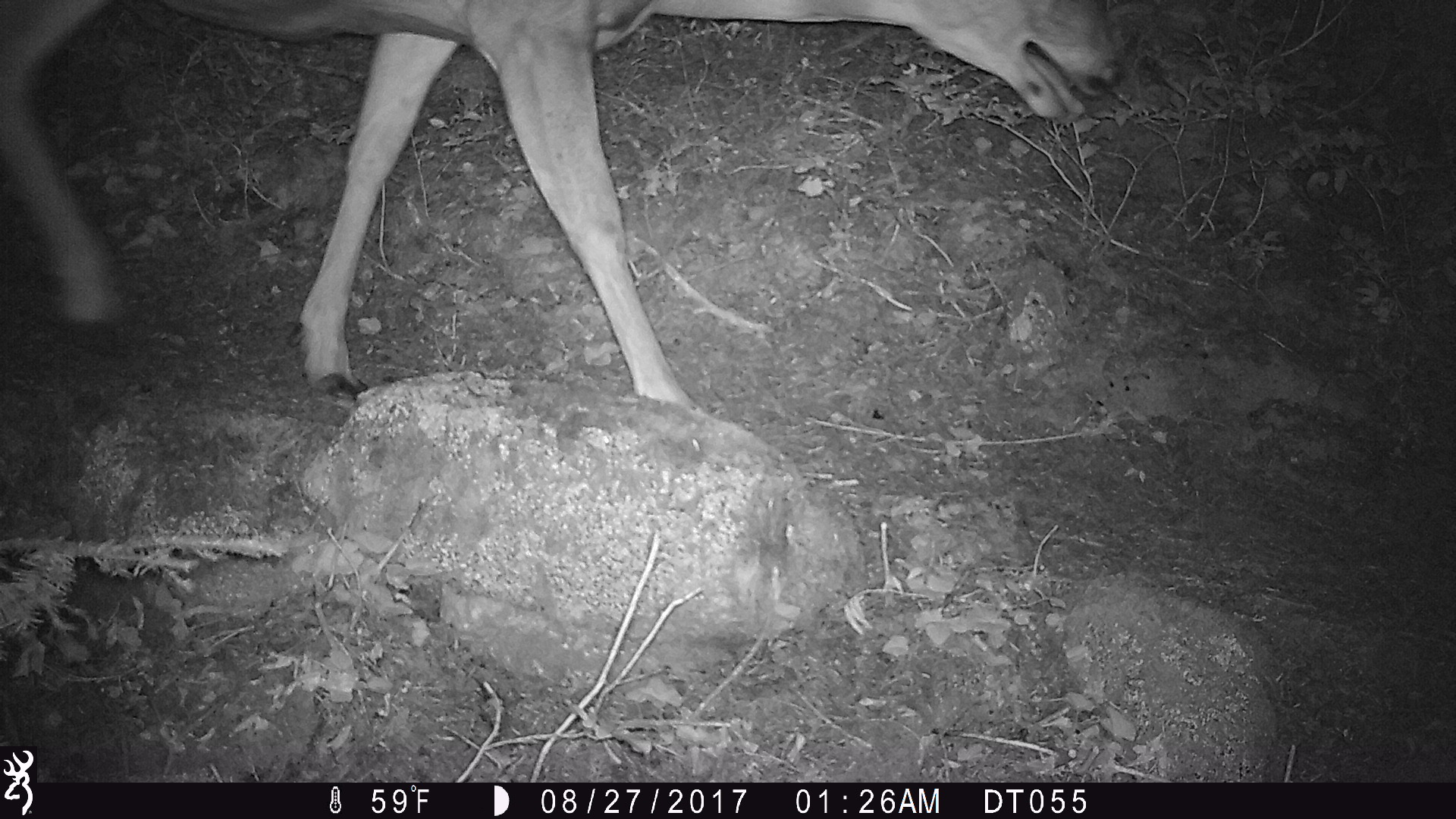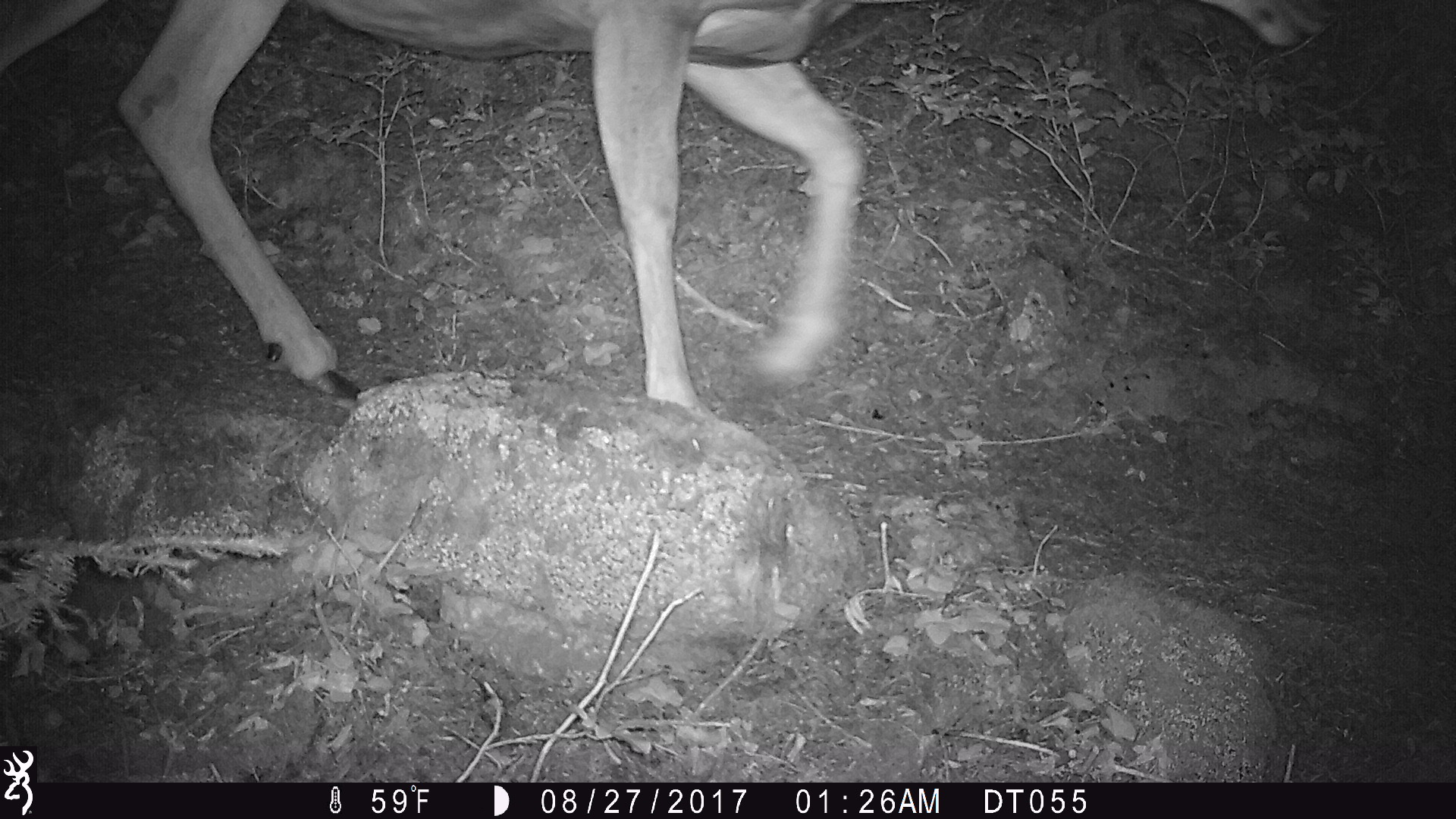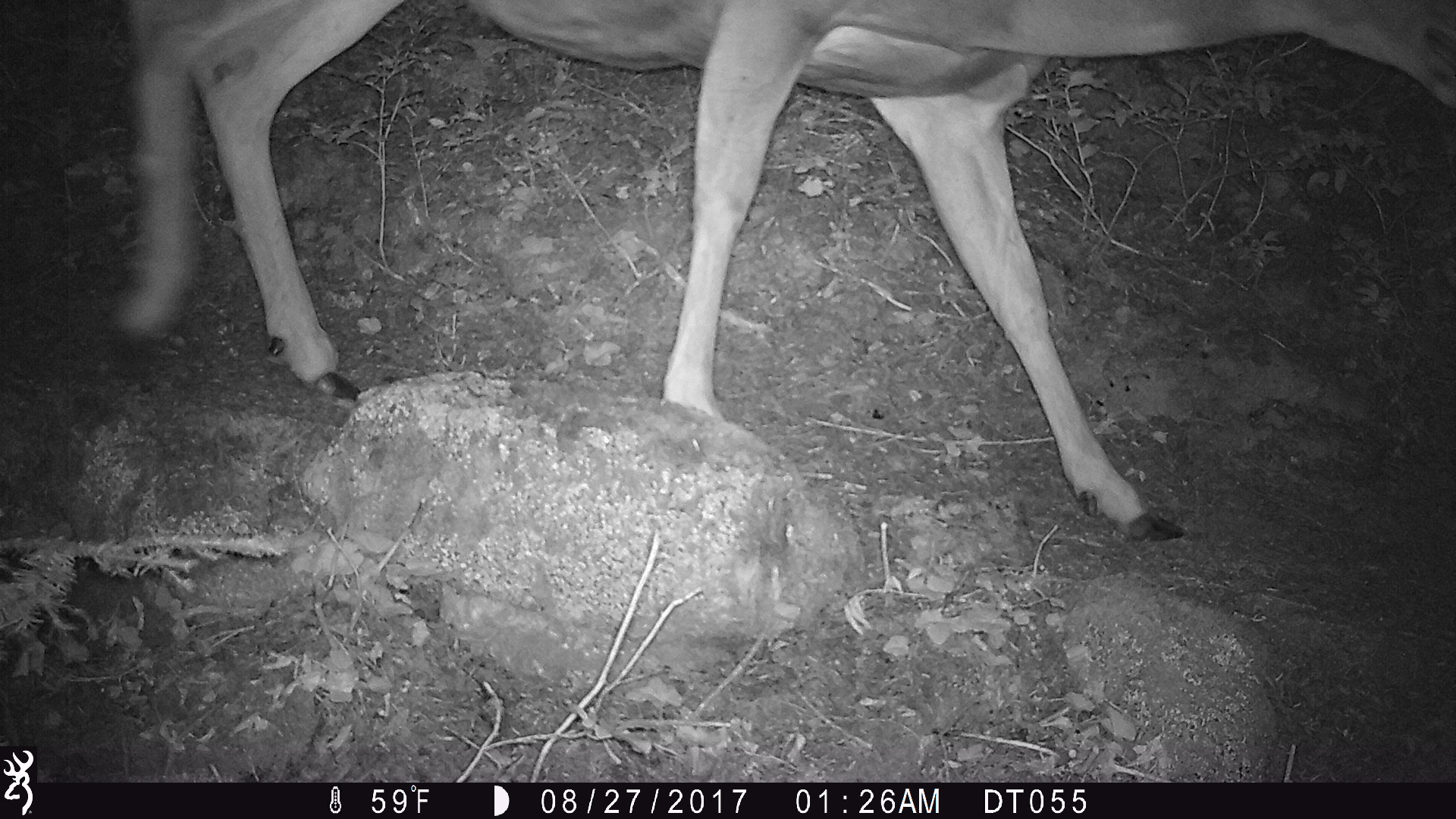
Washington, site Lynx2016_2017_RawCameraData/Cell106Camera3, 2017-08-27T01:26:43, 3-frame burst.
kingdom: Animalia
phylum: Chordata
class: Mammalia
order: Artiodactyla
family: Cervidae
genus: Odocoileus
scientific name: Odocoileus hemionus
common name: mule deer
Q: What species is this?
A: Odocoileus hemionus (mule deer).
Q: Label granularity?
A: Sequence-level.